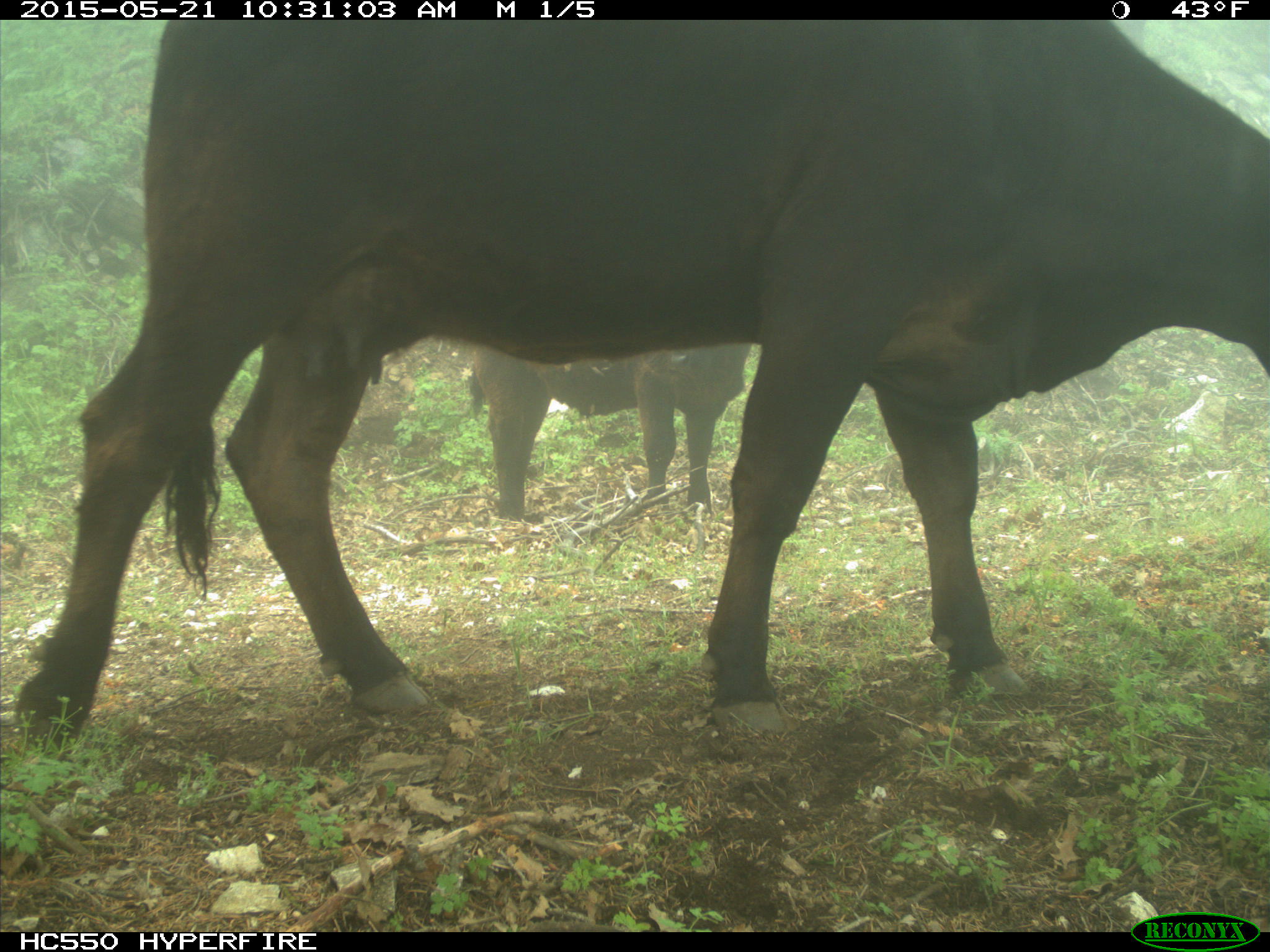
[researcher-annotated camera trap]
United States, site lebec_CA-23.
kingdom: Animalia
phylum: Chordata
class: Mammalia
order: Artiodactyla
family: Bovidae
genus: Bos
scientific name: Bos taurus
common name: domestic cow